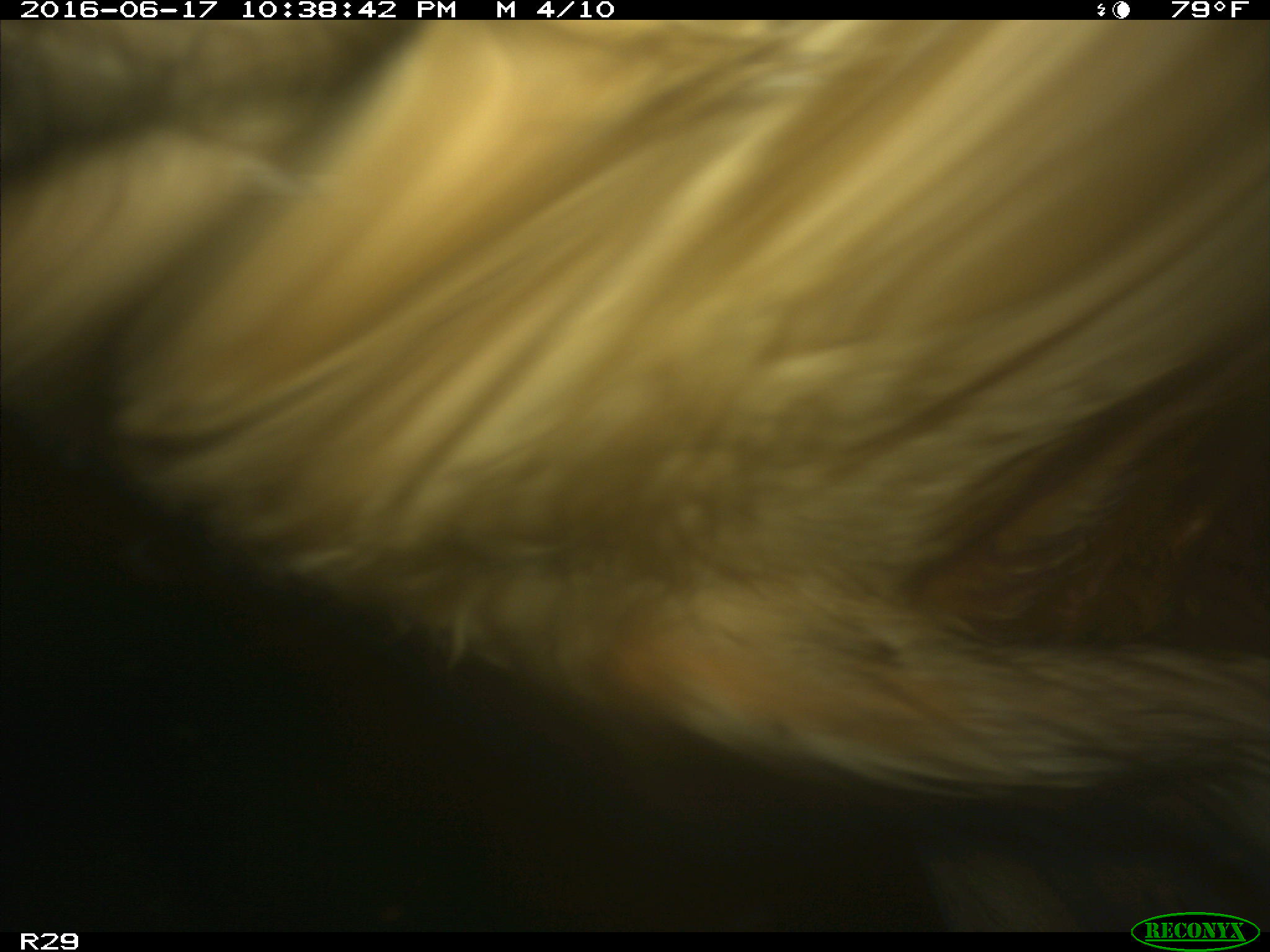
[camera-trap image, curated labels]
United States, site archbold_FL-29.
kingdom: Animalia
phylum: Chordata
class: Mammalia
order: Artiodactyla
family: Bovidae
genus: Bos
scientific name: Bos taurus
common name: domestic cow